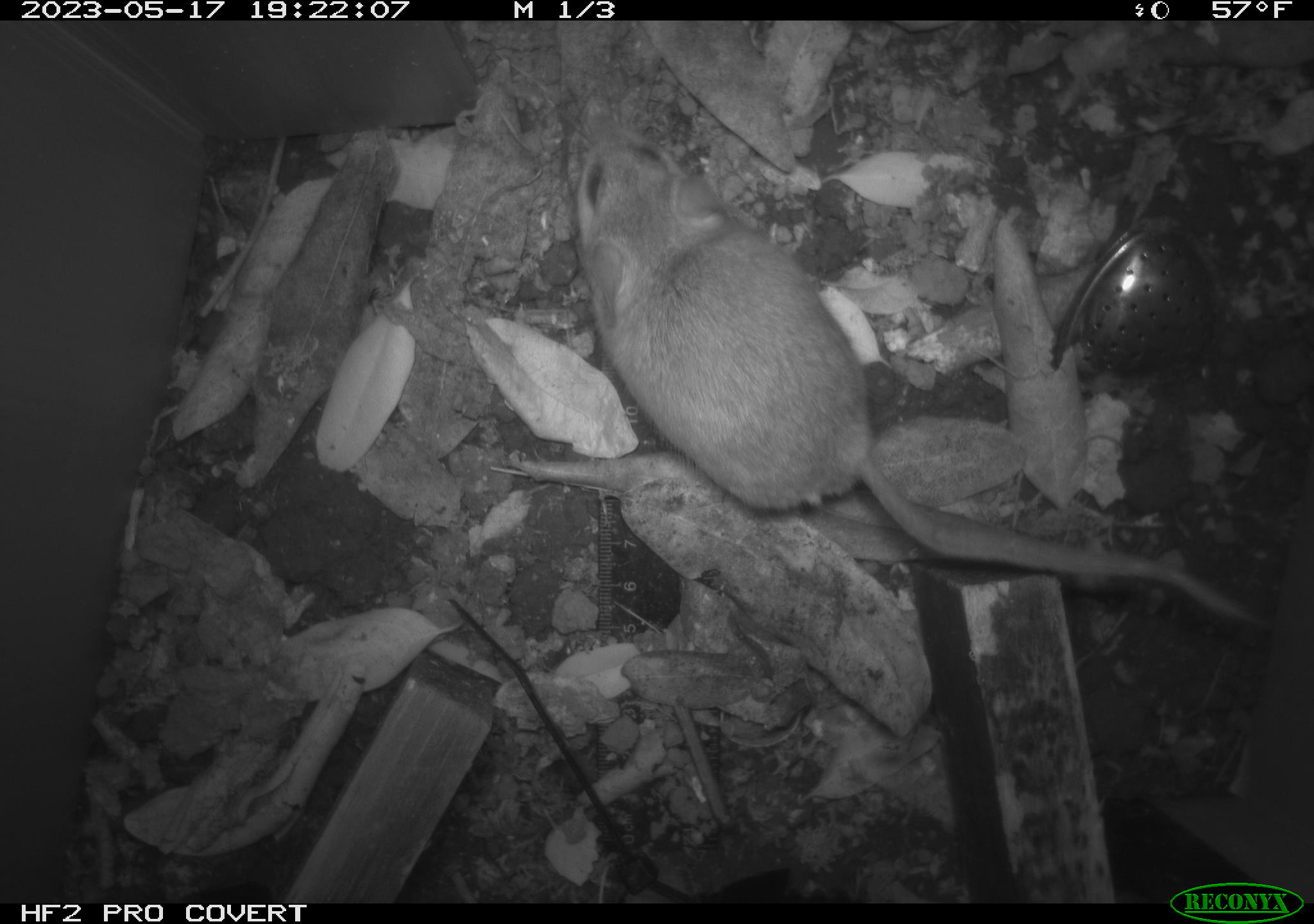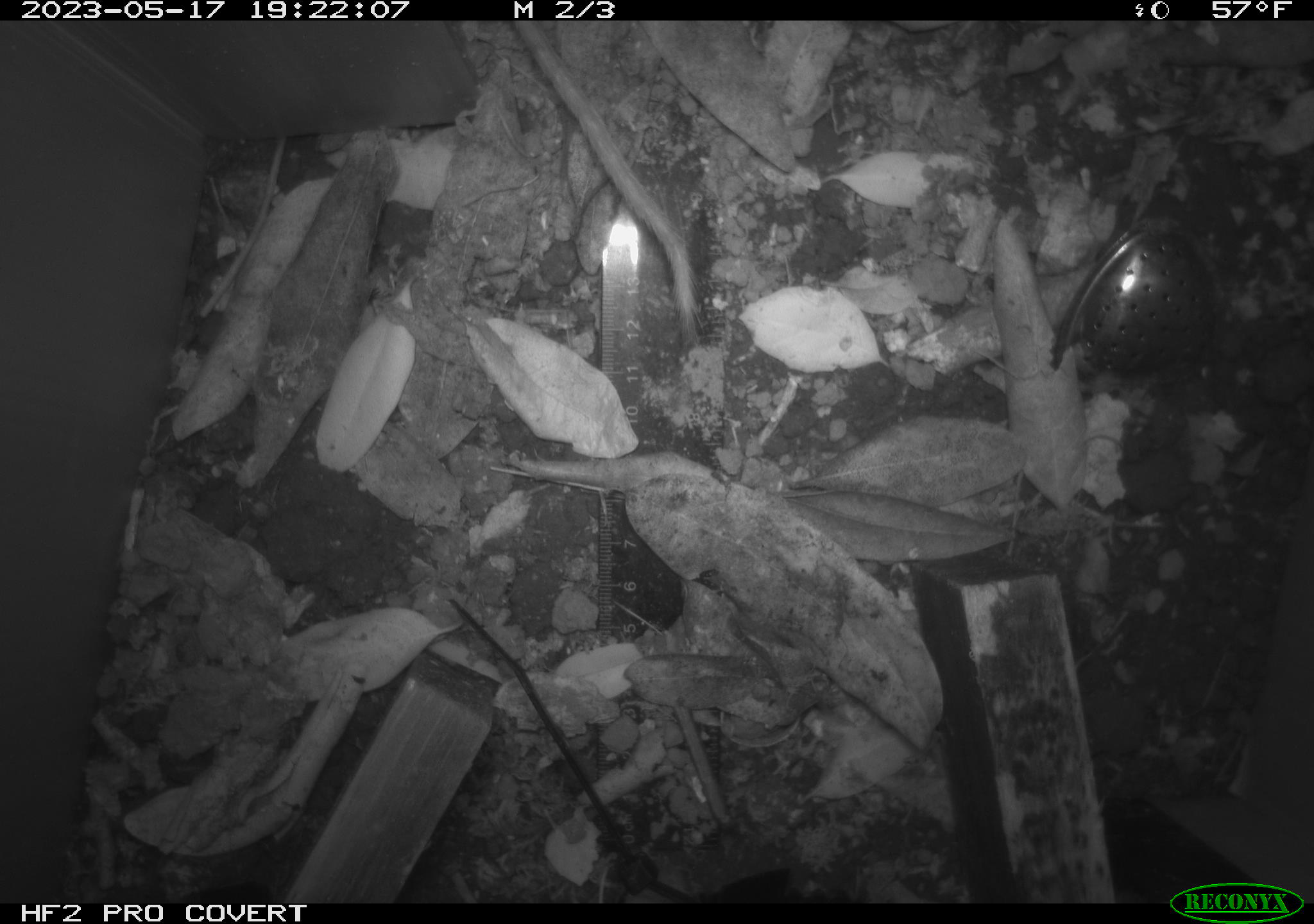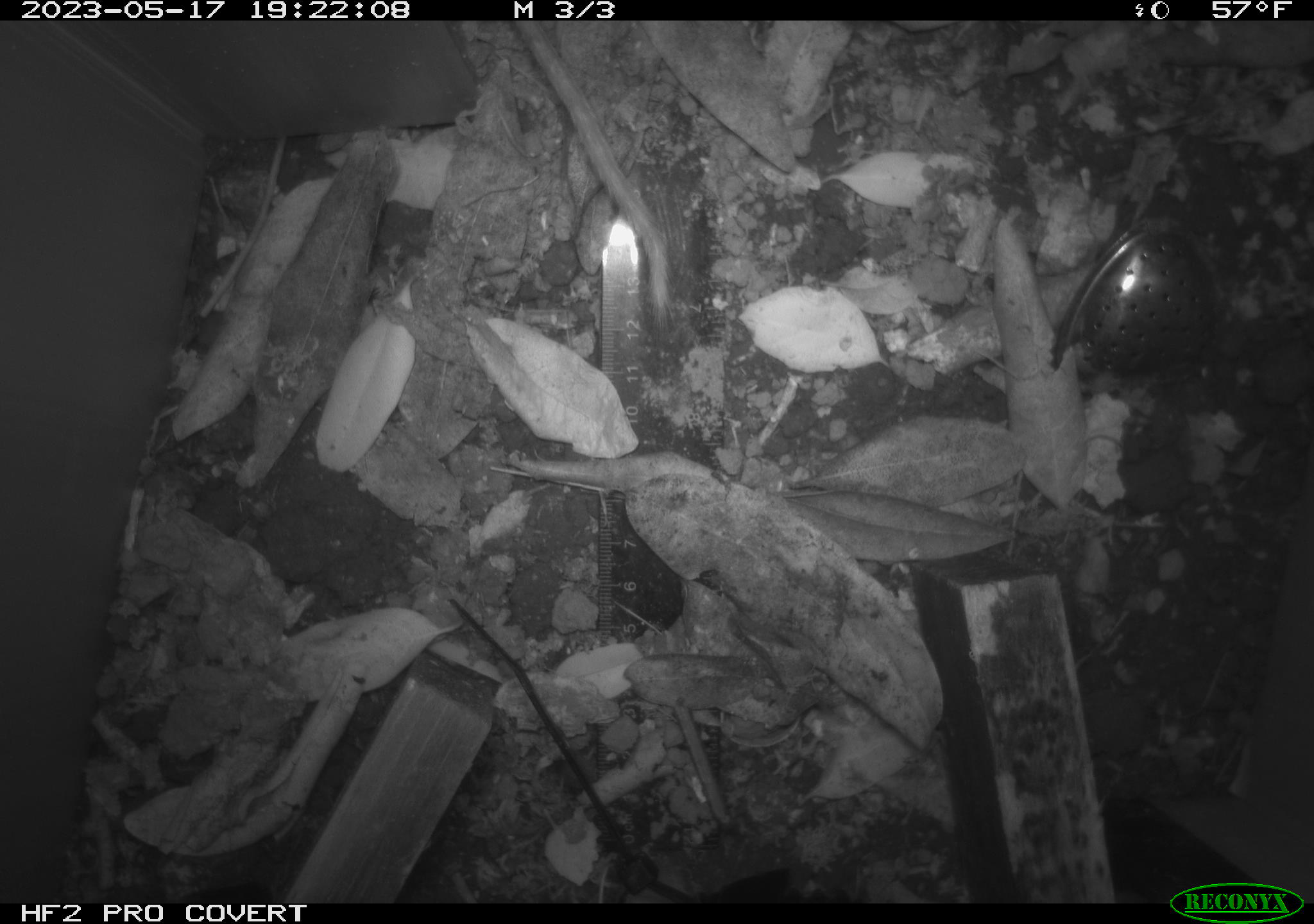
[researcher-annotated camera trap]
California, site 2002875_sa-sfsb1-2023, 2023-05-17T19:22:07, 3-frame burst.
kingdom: Animalia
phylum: Chordata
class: Mammalia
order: Rodentia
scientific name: Rodentia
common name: mouse species